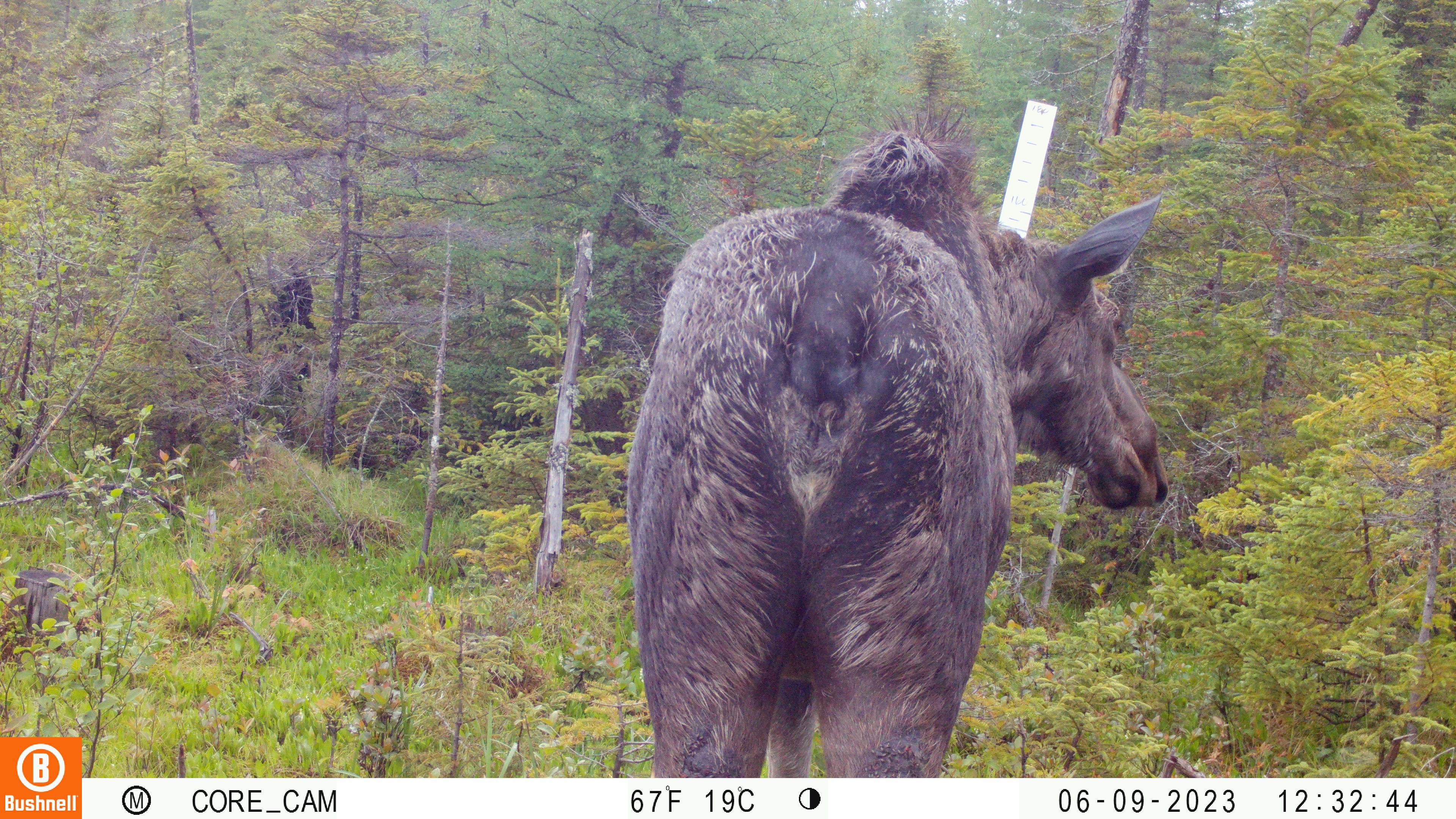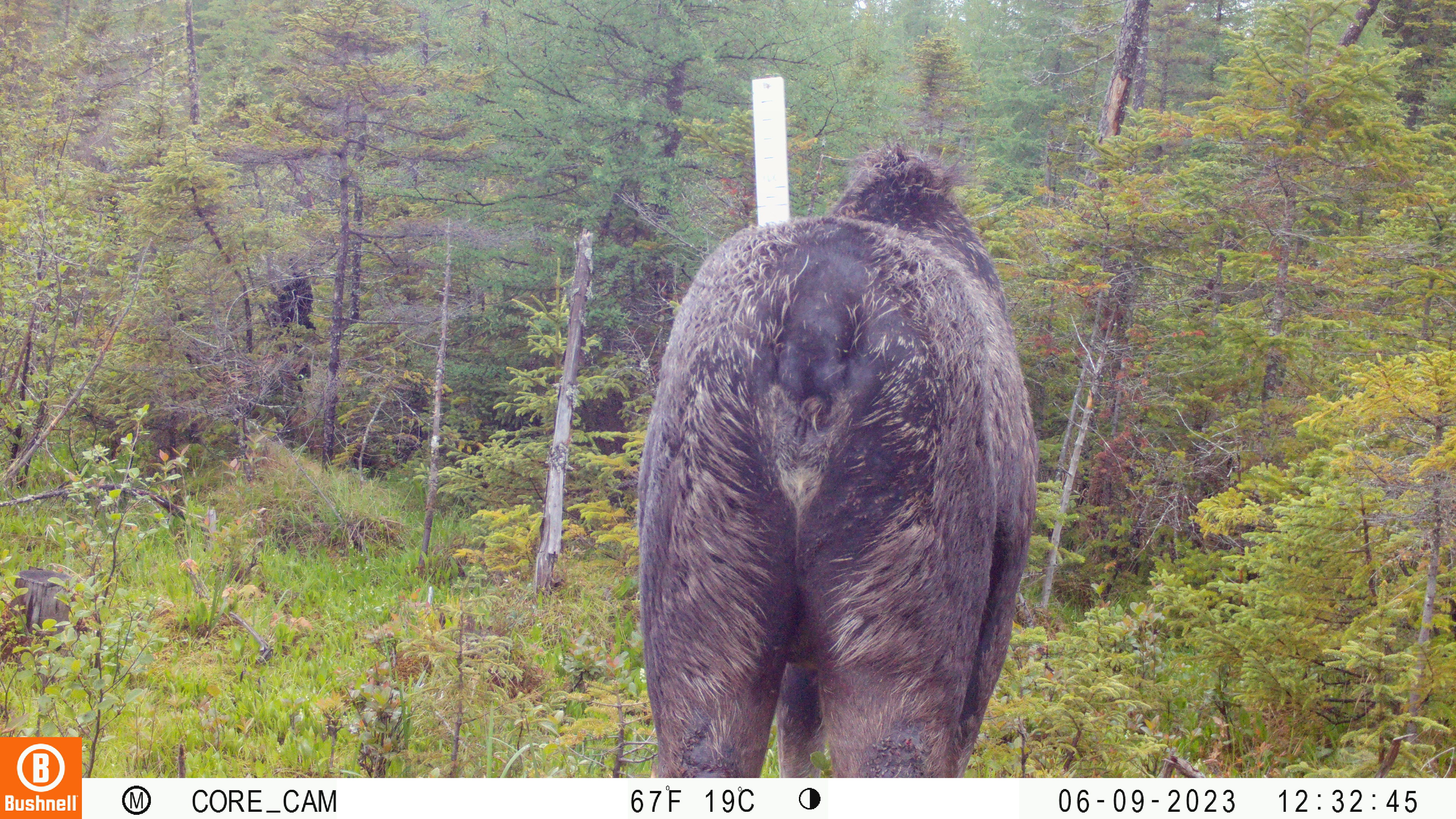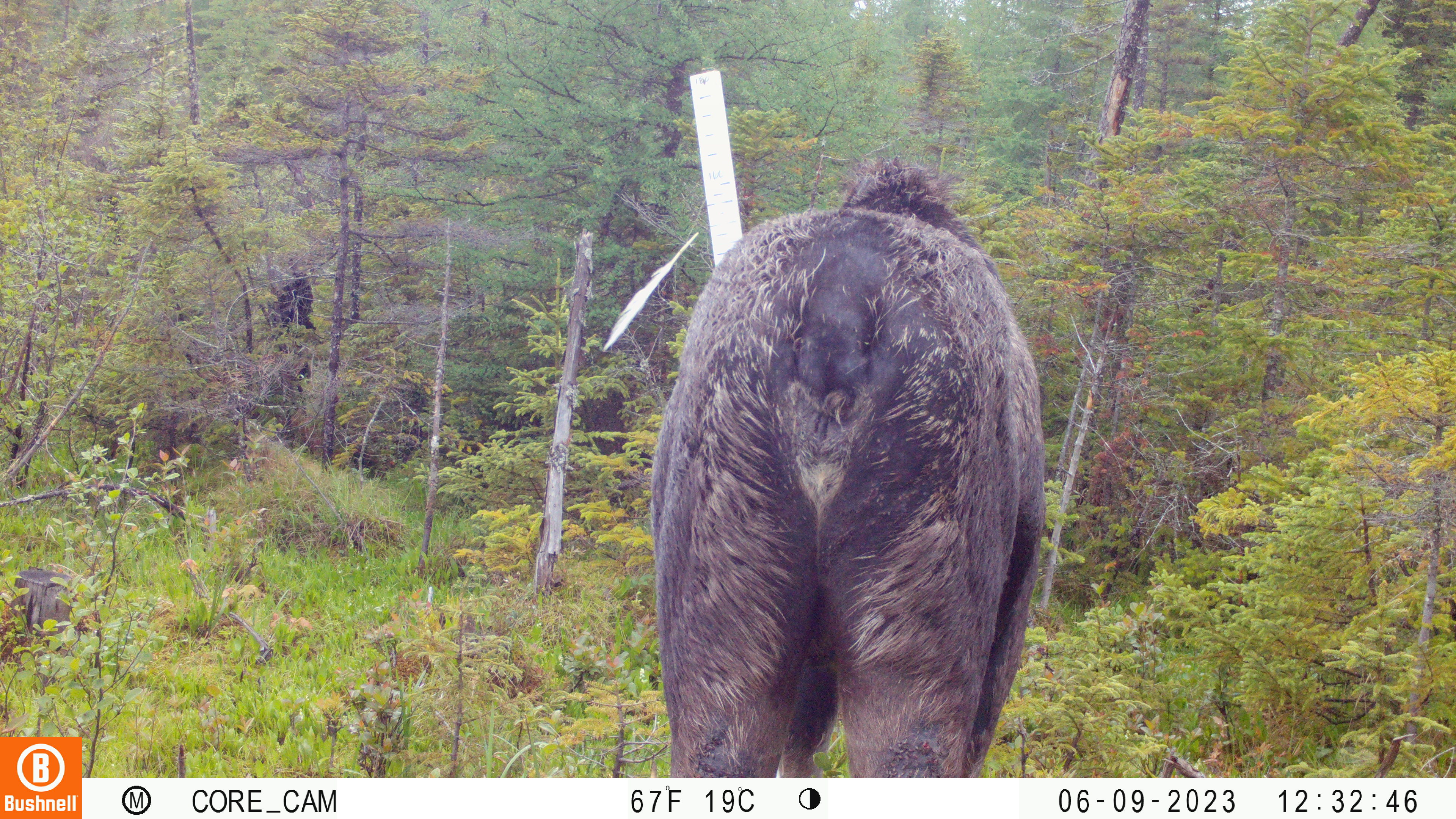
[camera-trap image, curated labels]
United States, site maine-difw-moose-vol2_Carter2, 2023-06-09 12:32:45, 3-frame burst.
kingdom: Animalia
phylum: Chordata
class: Mammalia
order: Artiodactyla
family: Cervidae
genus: Alces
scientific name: Alces alces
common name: moose